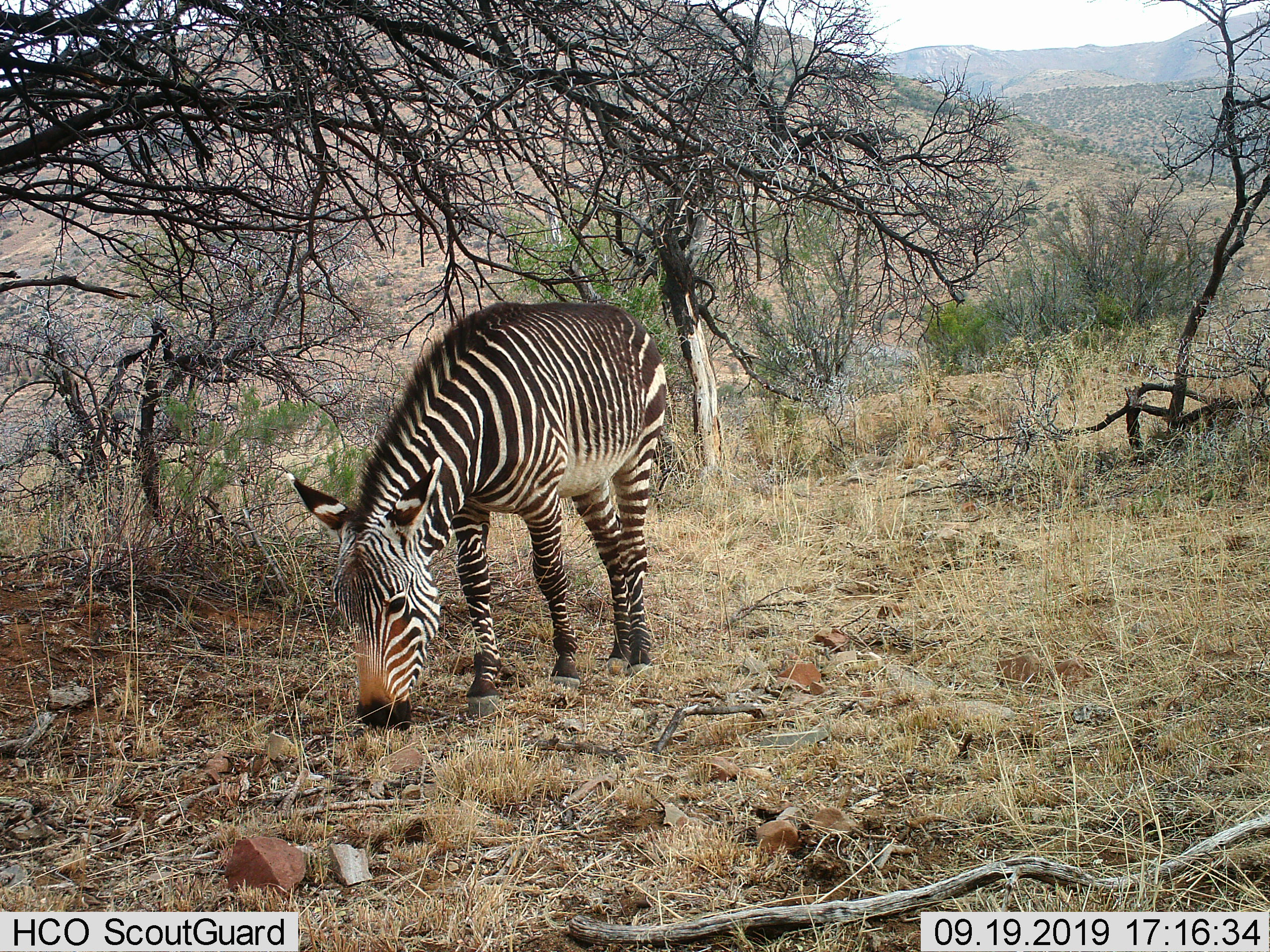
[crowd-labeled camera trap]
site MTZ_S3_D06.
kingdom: Animalia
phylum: Chordata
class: Mammalia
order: Perissodactyla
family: Equidae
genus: Equus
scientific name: Equus zebra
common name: mountain zebra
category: zebramountain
Zebramountain (mountain zebra) (Equus zebra), count 1. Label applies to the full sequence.